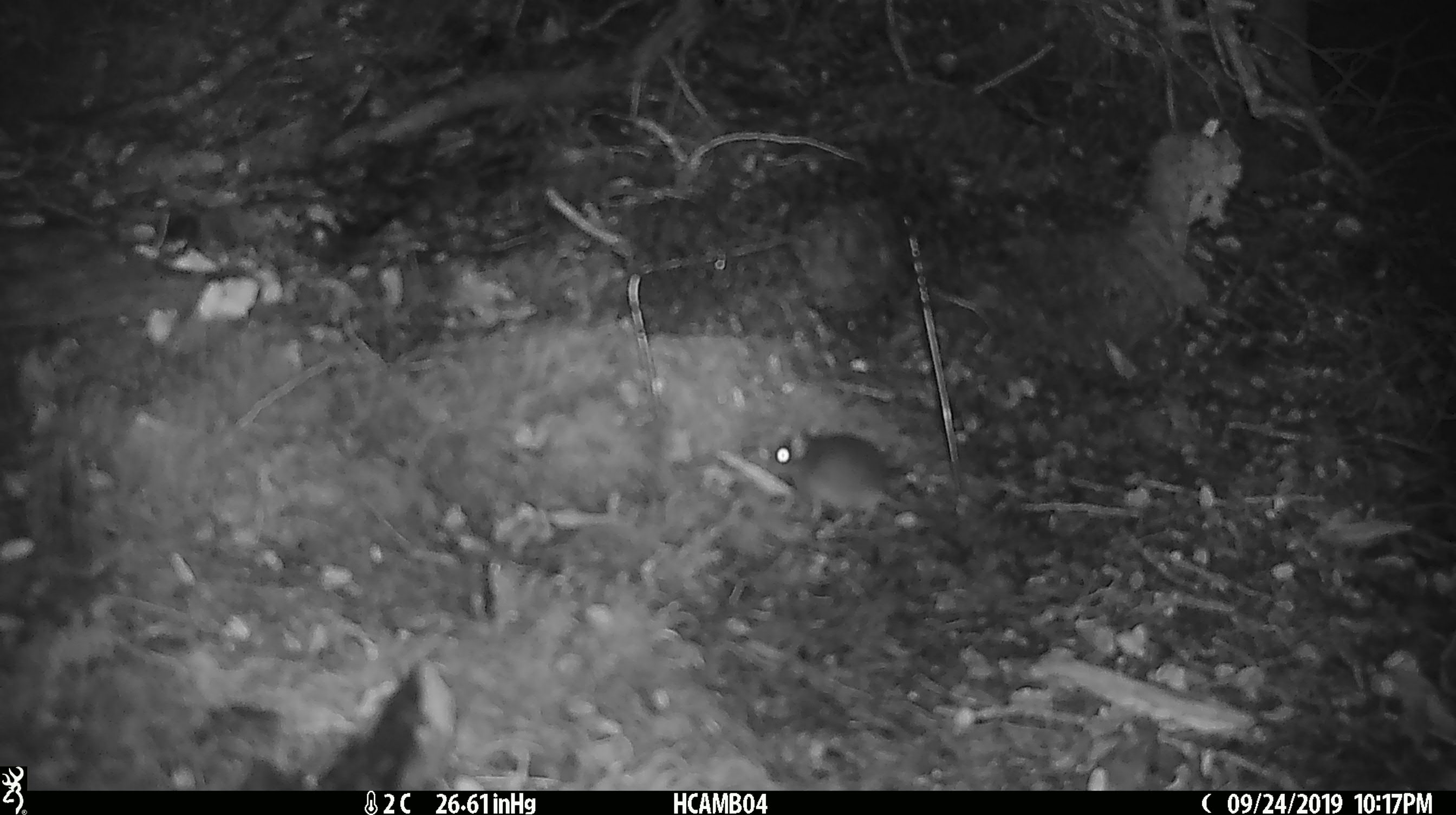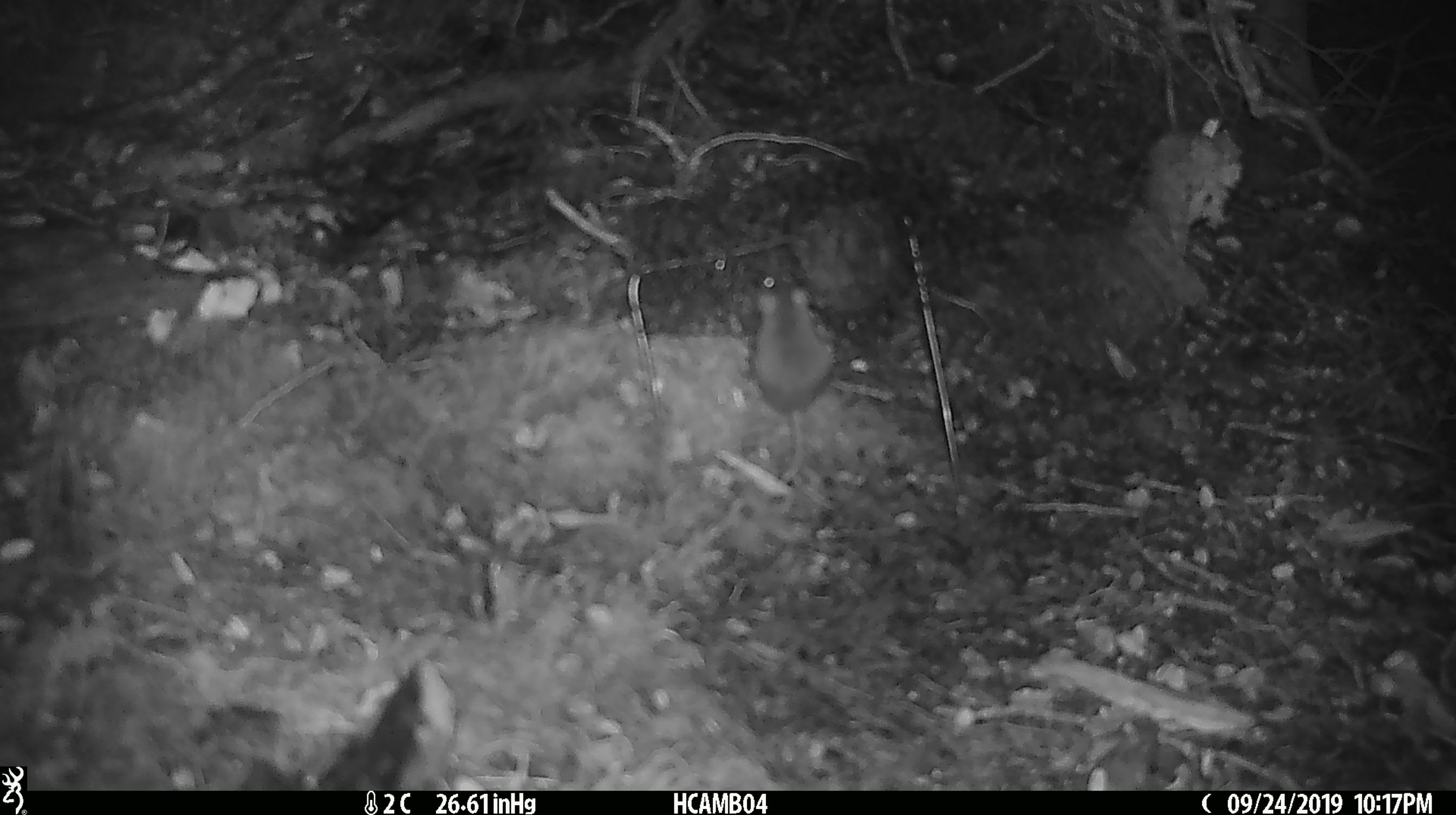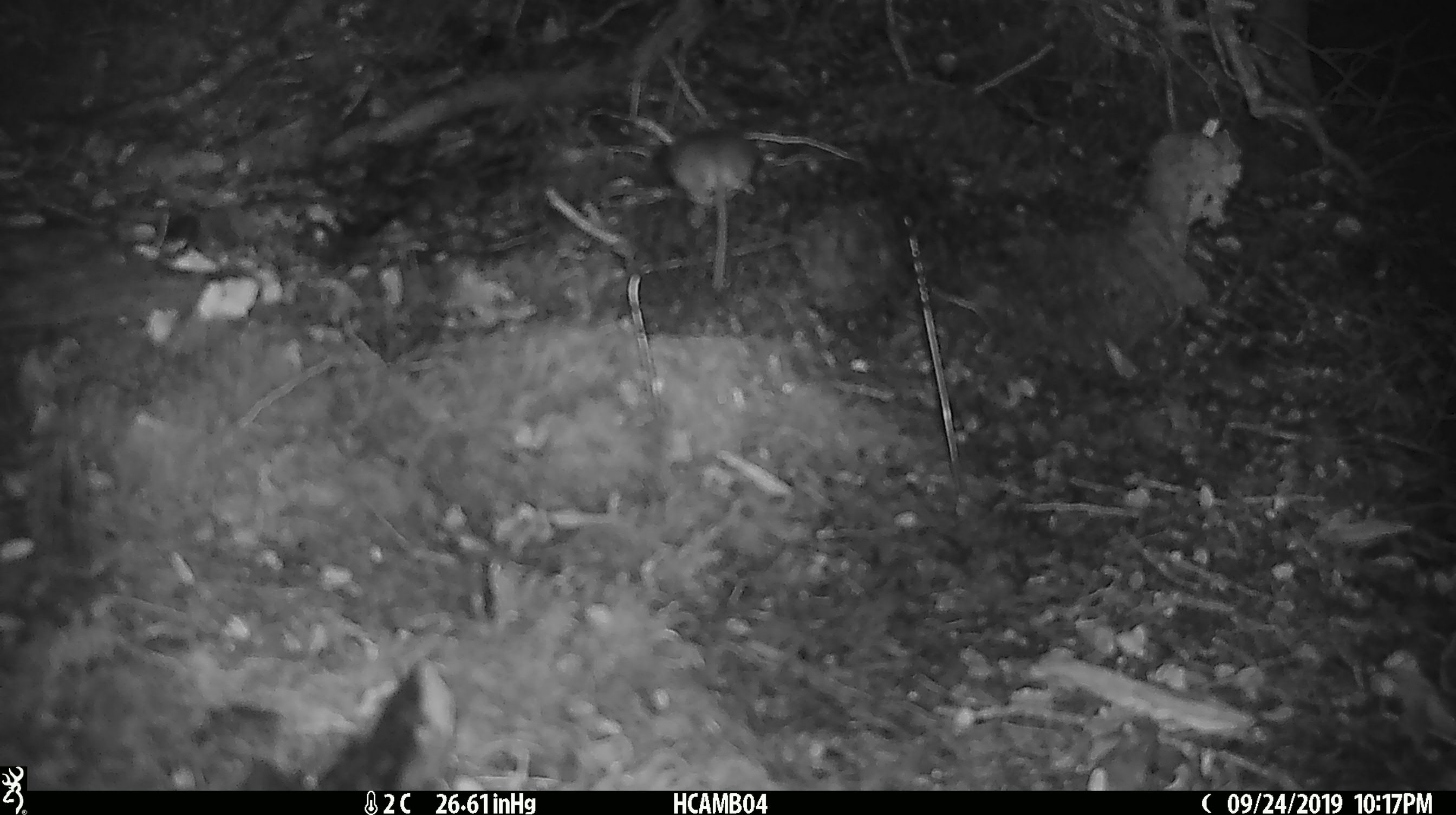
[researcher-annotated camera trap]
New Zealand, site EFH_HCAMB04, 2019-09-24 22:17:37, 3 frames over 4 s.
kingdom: Animalia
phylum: Chordata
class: Mammalia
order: Rodentia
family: Muridae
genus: Mus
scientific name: Mus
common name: mouse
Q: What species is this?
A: Mouse (Mus).